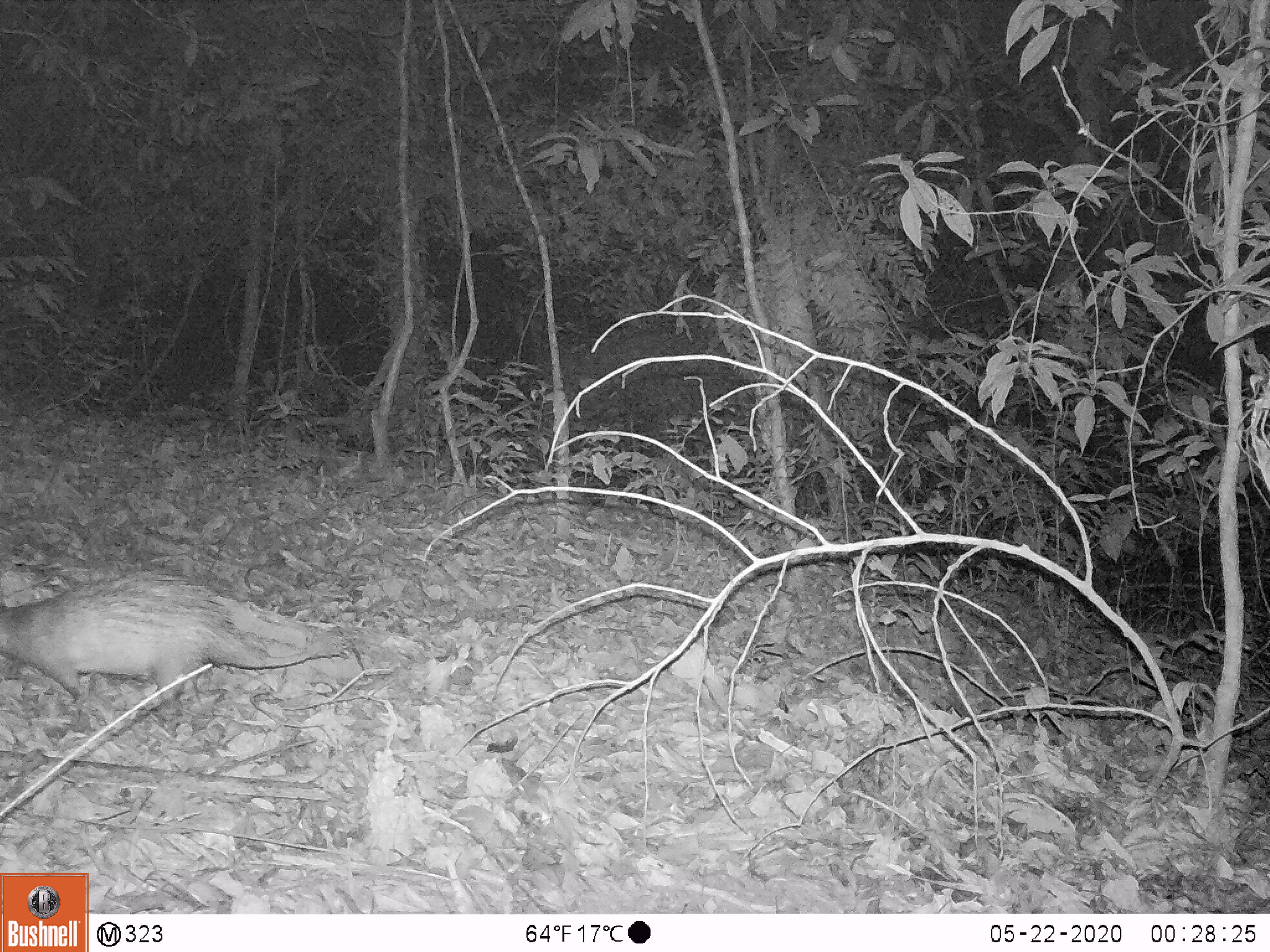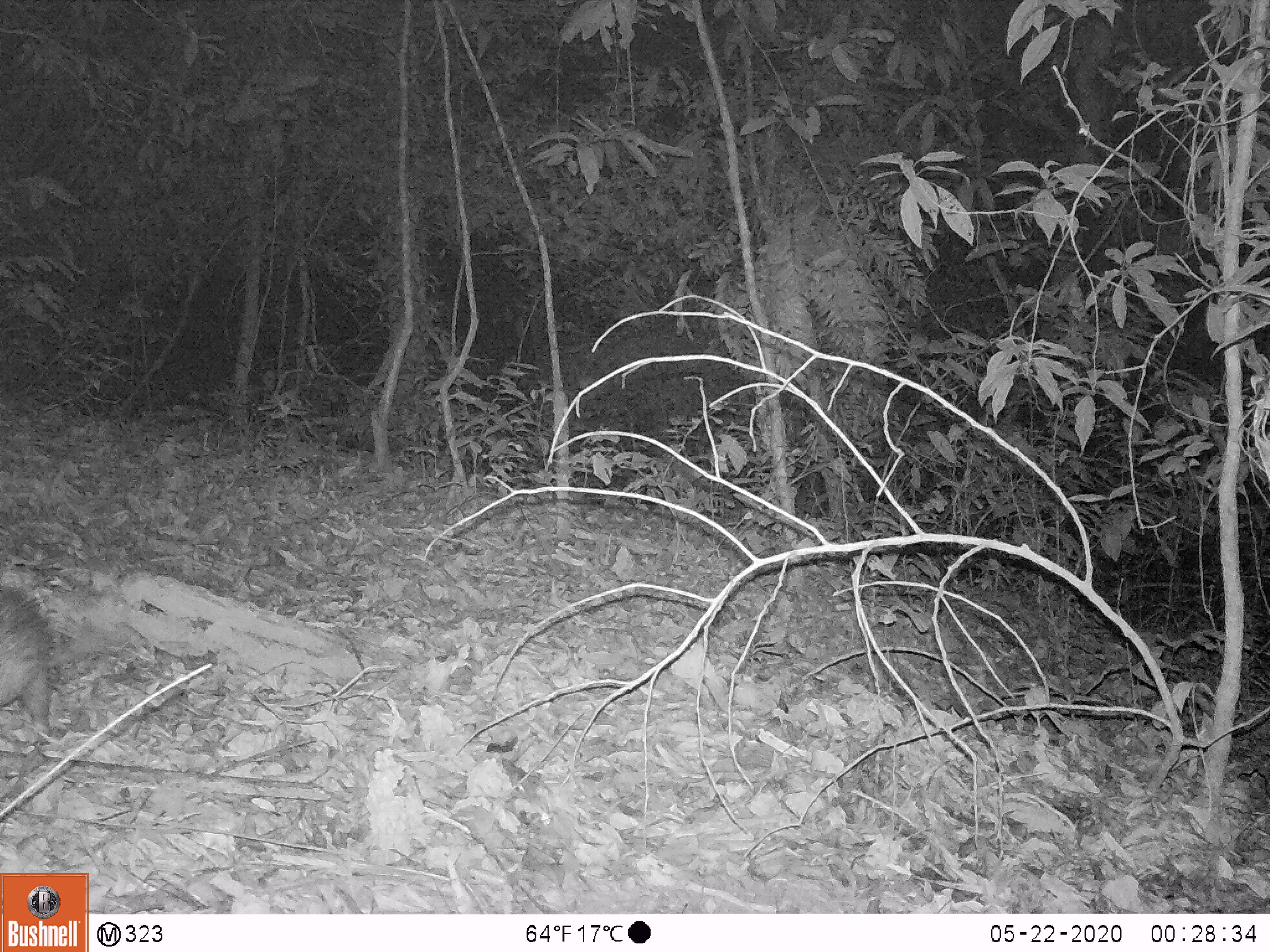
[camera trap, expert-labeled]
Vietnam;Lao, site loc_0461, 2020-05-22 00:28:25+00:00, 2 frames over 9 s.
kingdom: Animalia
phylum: Chordata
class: Mammalia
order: Rodentia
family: Hystricidae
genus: Atherurus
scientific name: Atherurus macrourus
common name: asiatic brush-tailed porcupine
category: asiatic brush tailed porcupine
Asiatic brush tailed porcupine (asiatic brush-tailed porcupine) (Atherurus macrourus). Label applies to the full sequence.